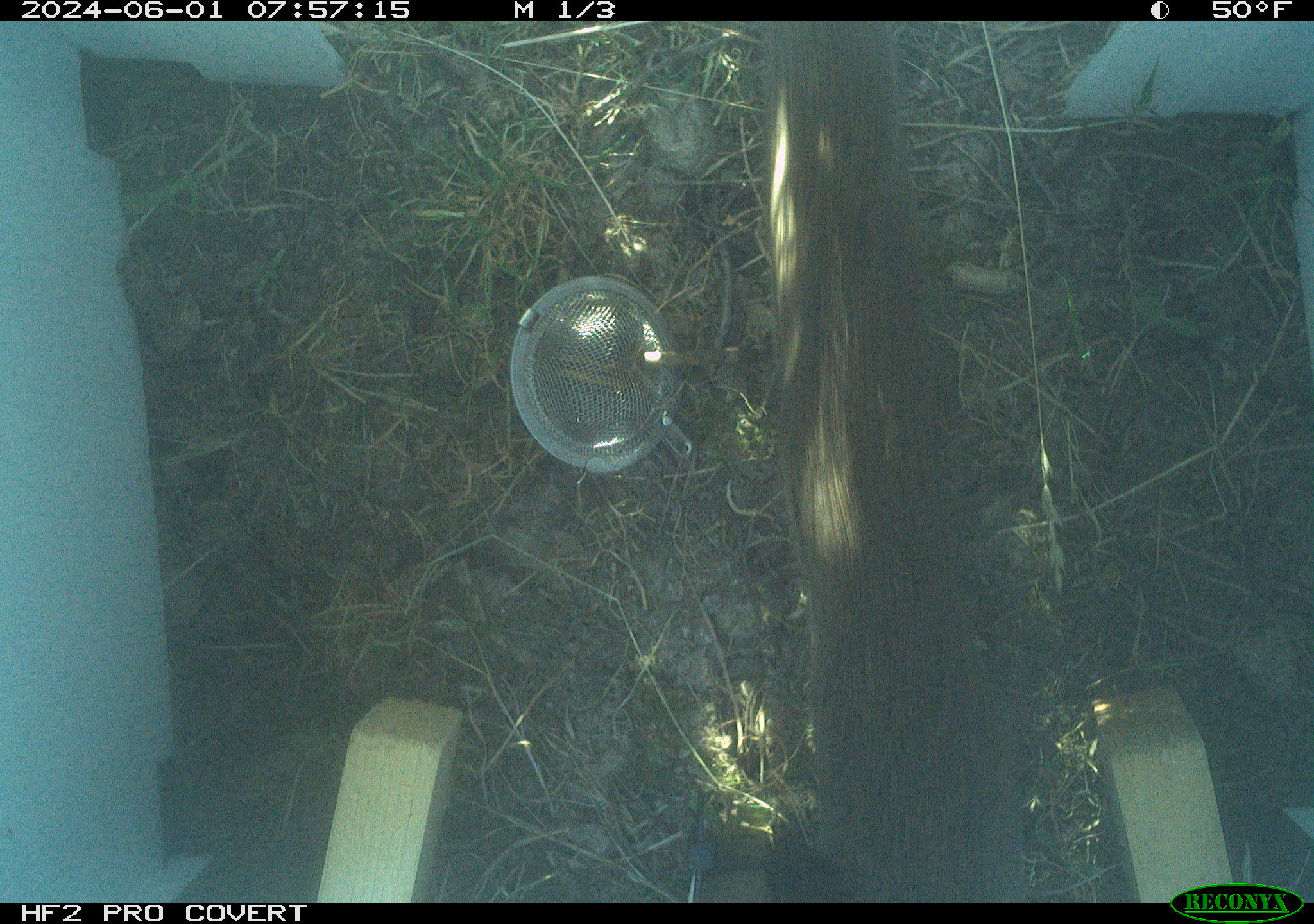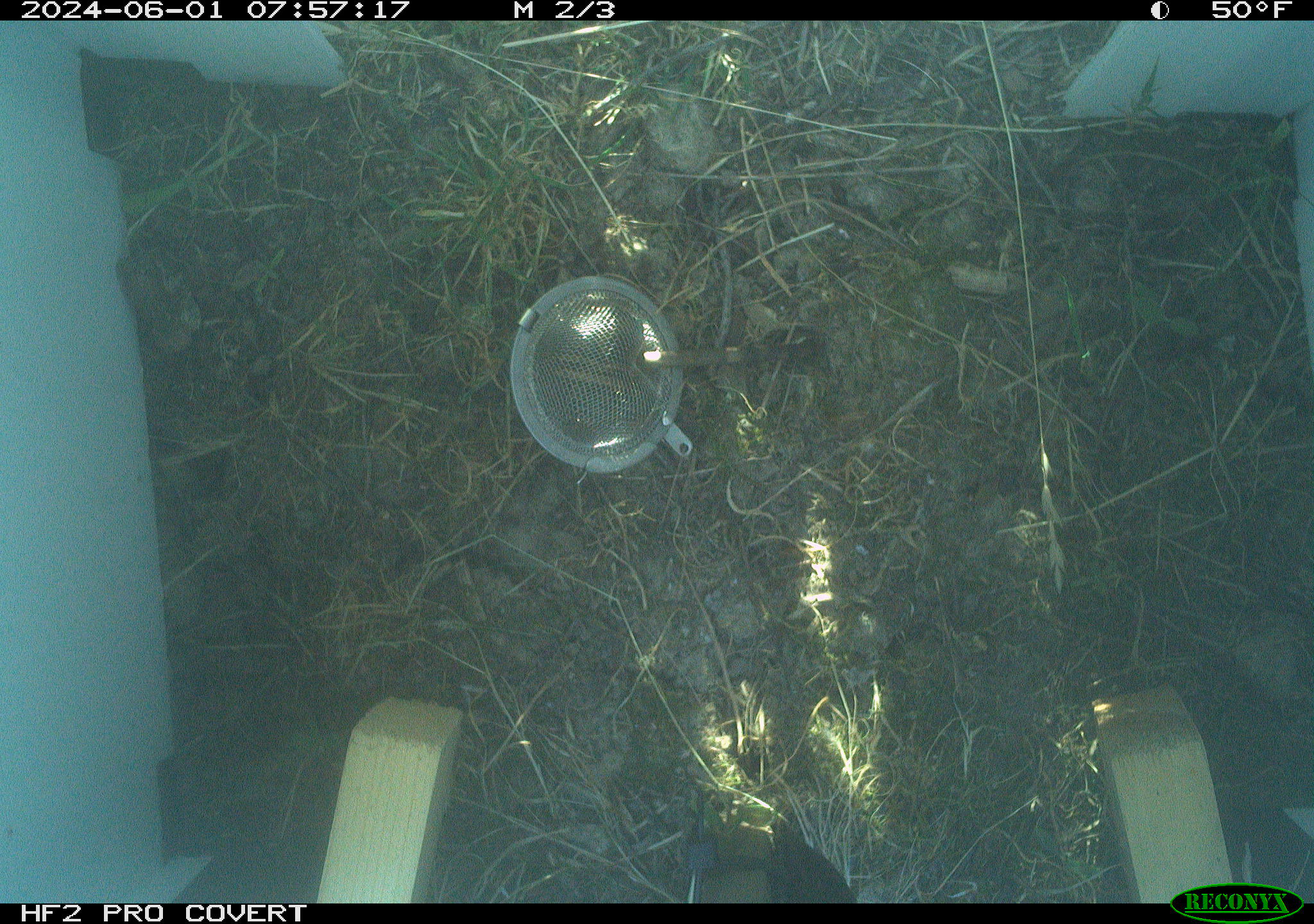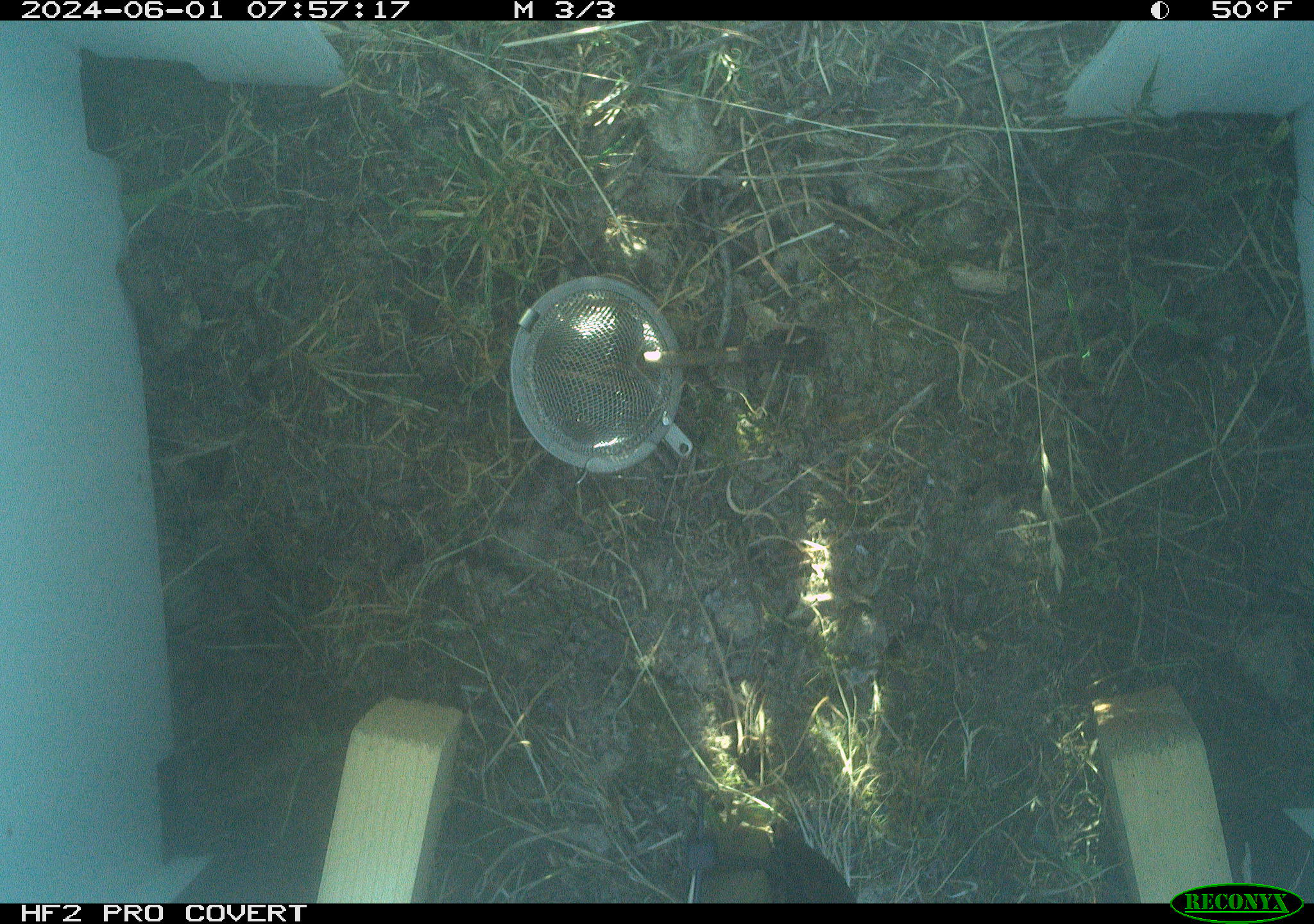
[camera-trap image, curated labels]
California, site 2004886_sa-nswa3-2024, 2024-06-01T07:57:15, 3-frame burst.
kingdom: Animalia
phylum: Chordata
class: Mammalia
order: Rodentia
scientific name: Rodentia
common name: rodent